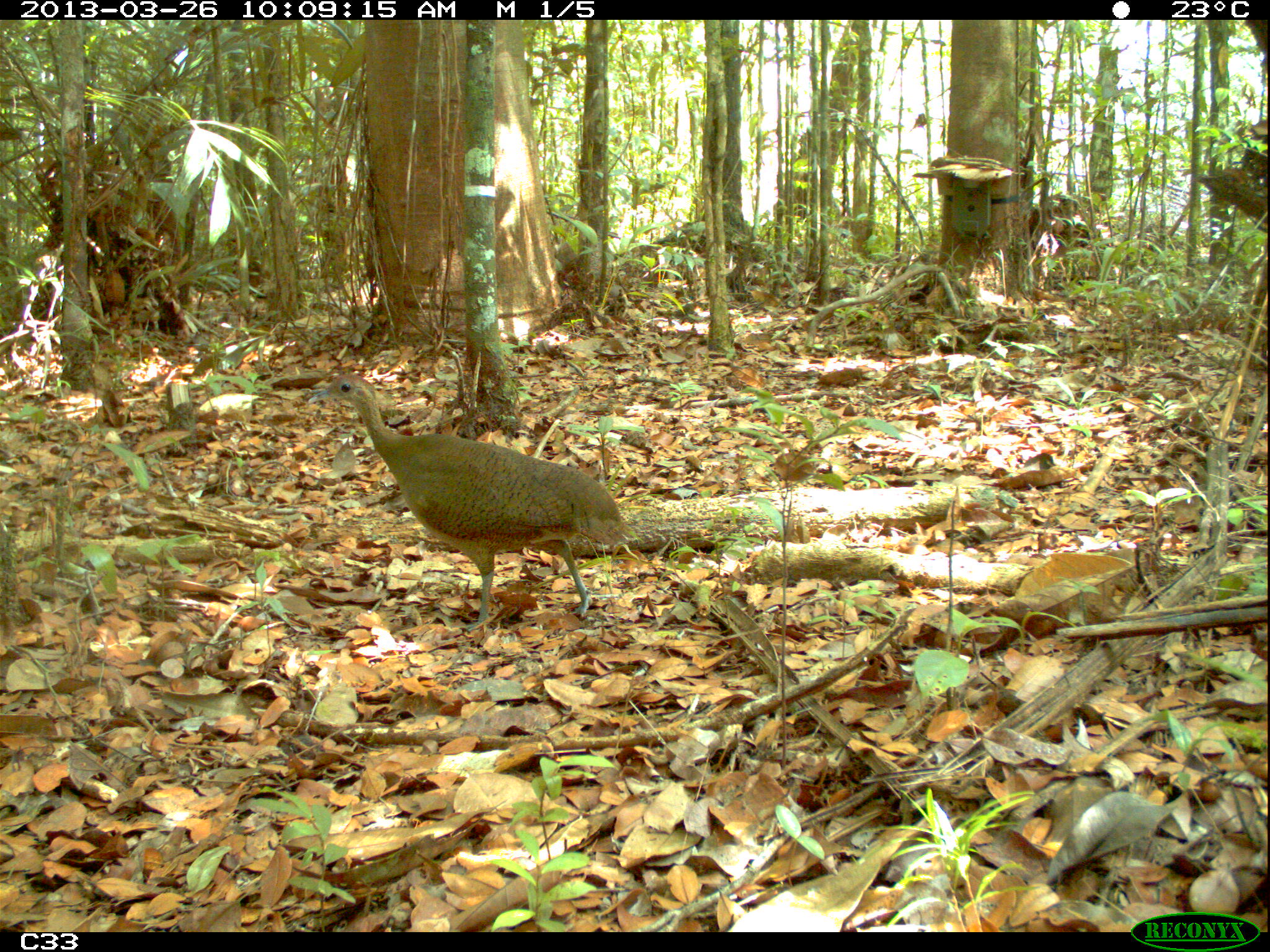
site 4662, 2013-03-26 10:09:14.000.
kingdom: Animalia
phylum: Chordata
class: Aves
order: Tinamiformes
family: Tinamidae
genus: Tinamus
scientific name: Tinamus major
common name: great tinamou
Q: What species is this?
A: Tinamus major (great tinamou).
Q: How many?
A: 1.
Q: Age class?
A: Adult.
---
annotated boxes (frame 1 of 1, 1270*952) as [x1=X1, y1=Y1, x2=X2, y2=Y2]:
tinamus major: [x1=307, y1=371, x2=631, y2=632]